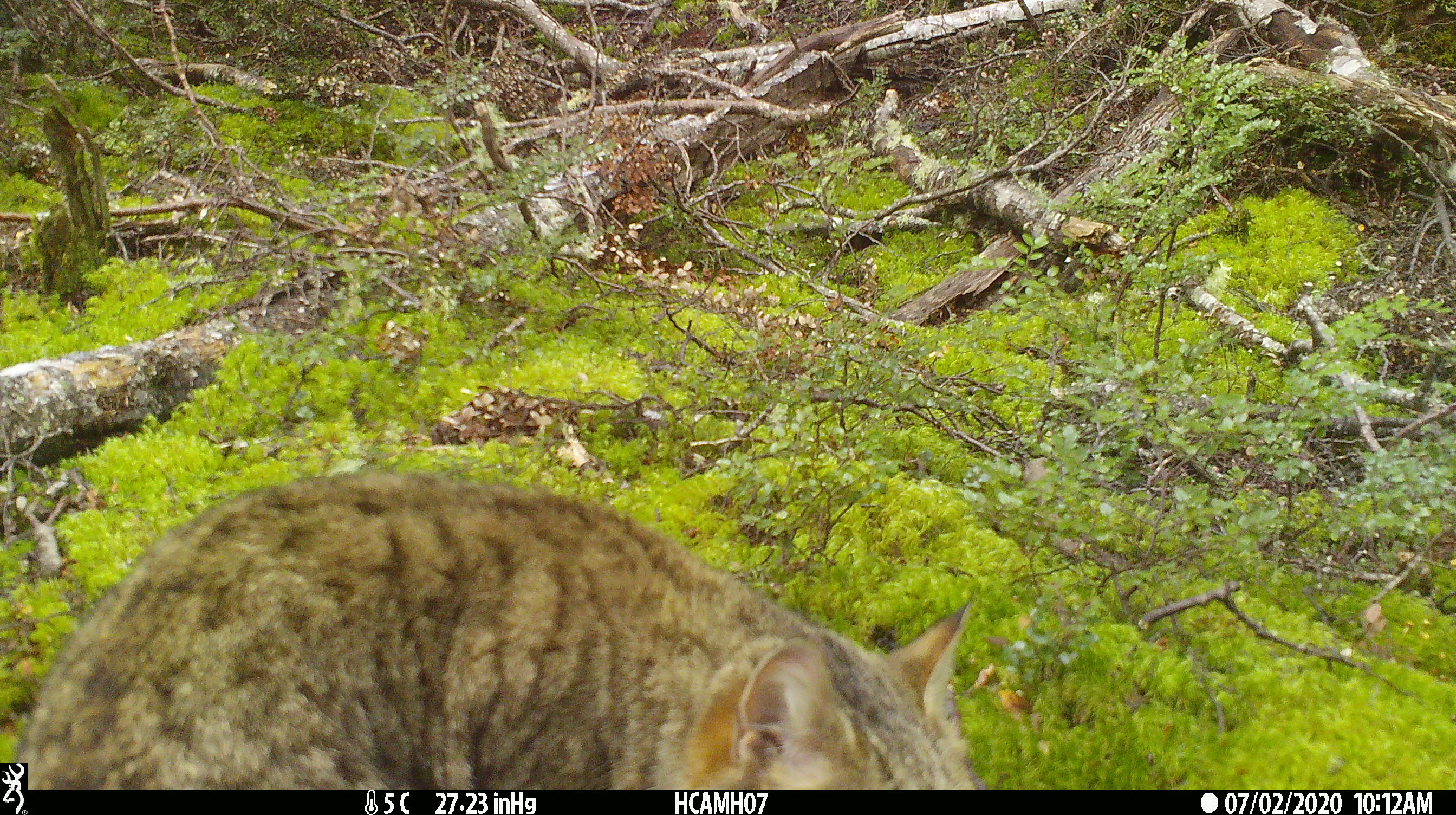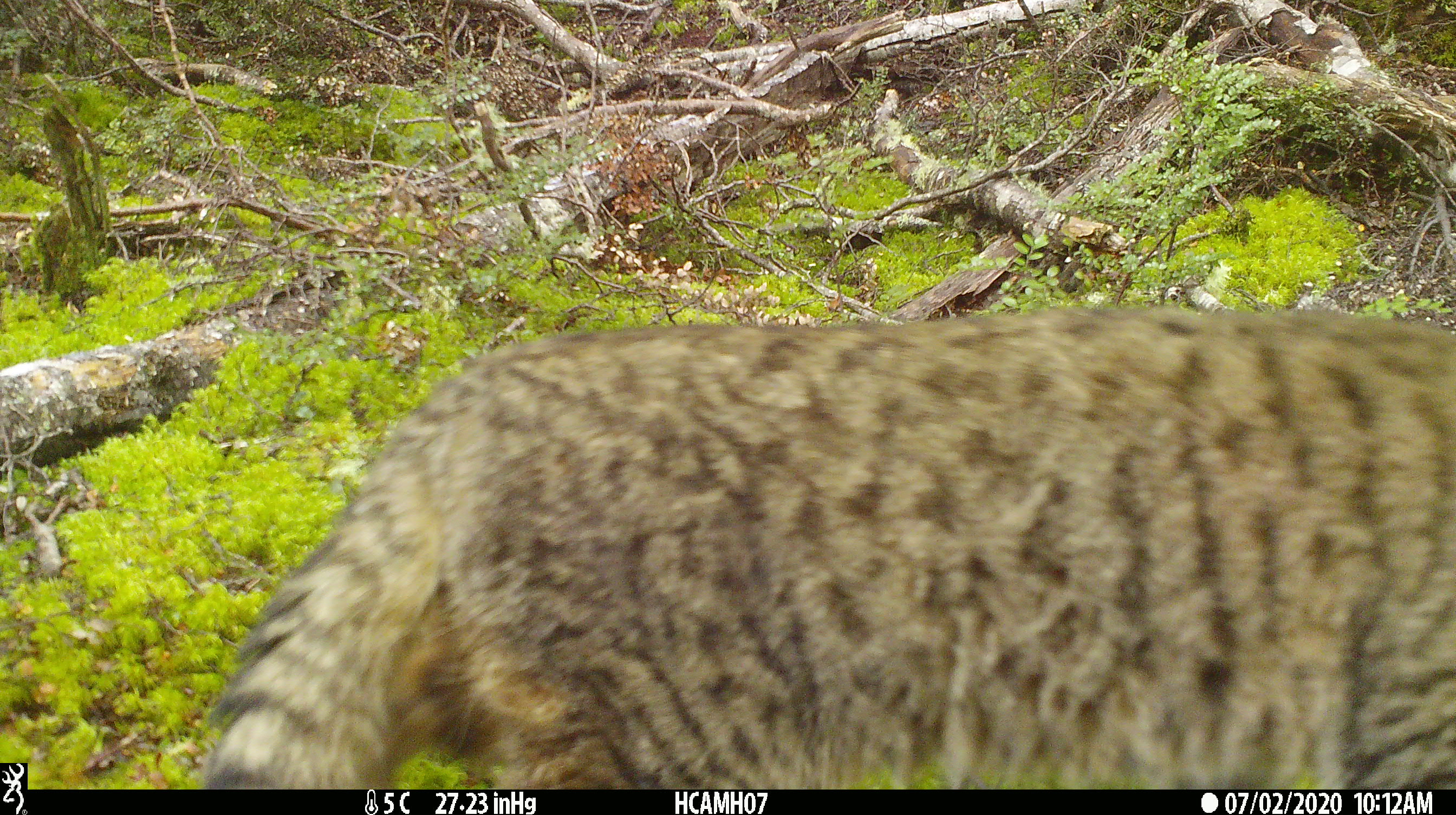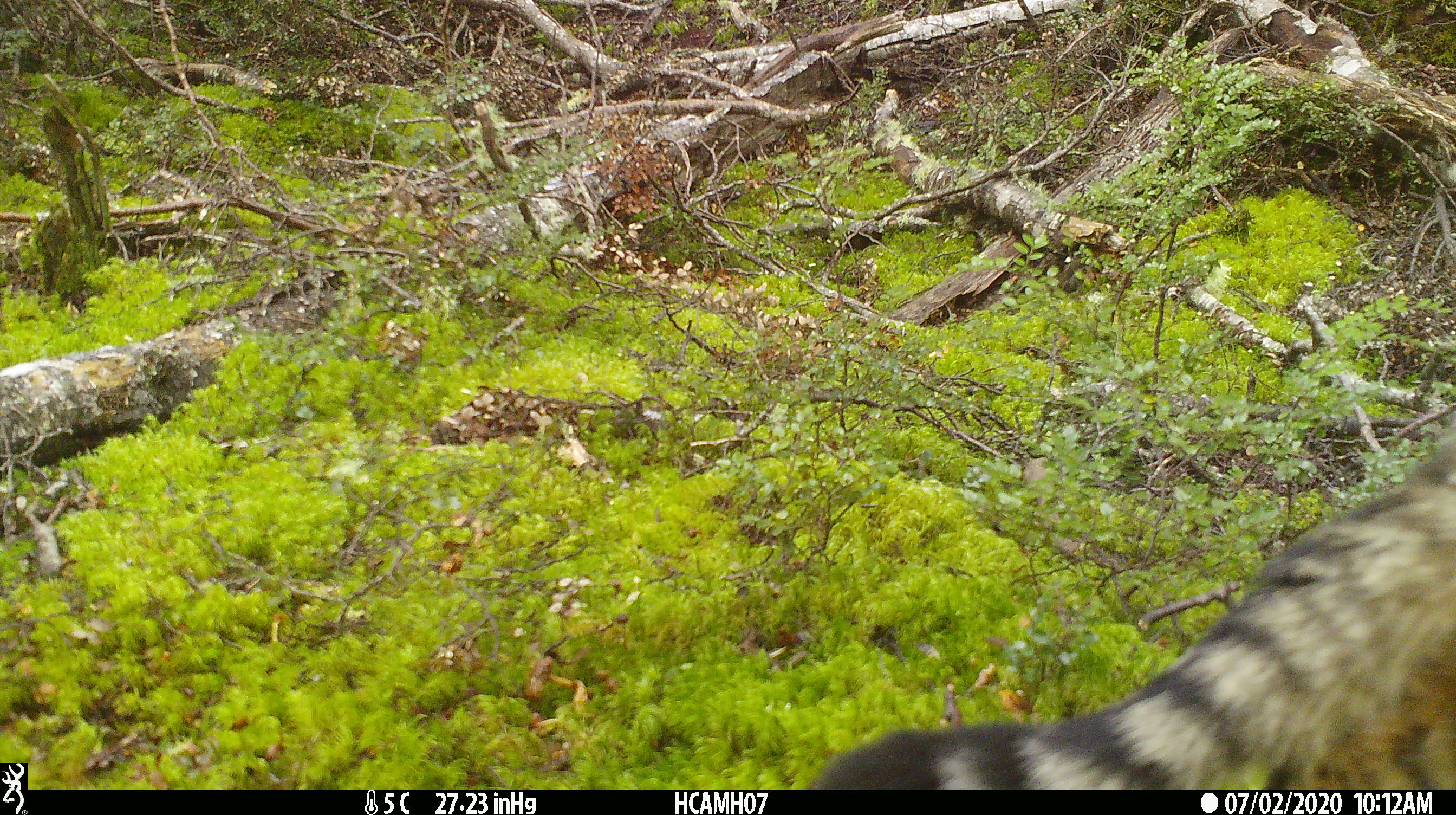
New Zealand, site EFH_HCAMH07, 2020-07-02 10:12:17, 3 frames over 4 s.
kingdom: Animalia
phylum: Chordata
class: Mammalia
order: Carnivora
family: Felidae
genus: Felis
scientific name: Felis catus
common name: domestic cat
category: cat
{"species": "cat (domestic cat) (Felis catus)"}